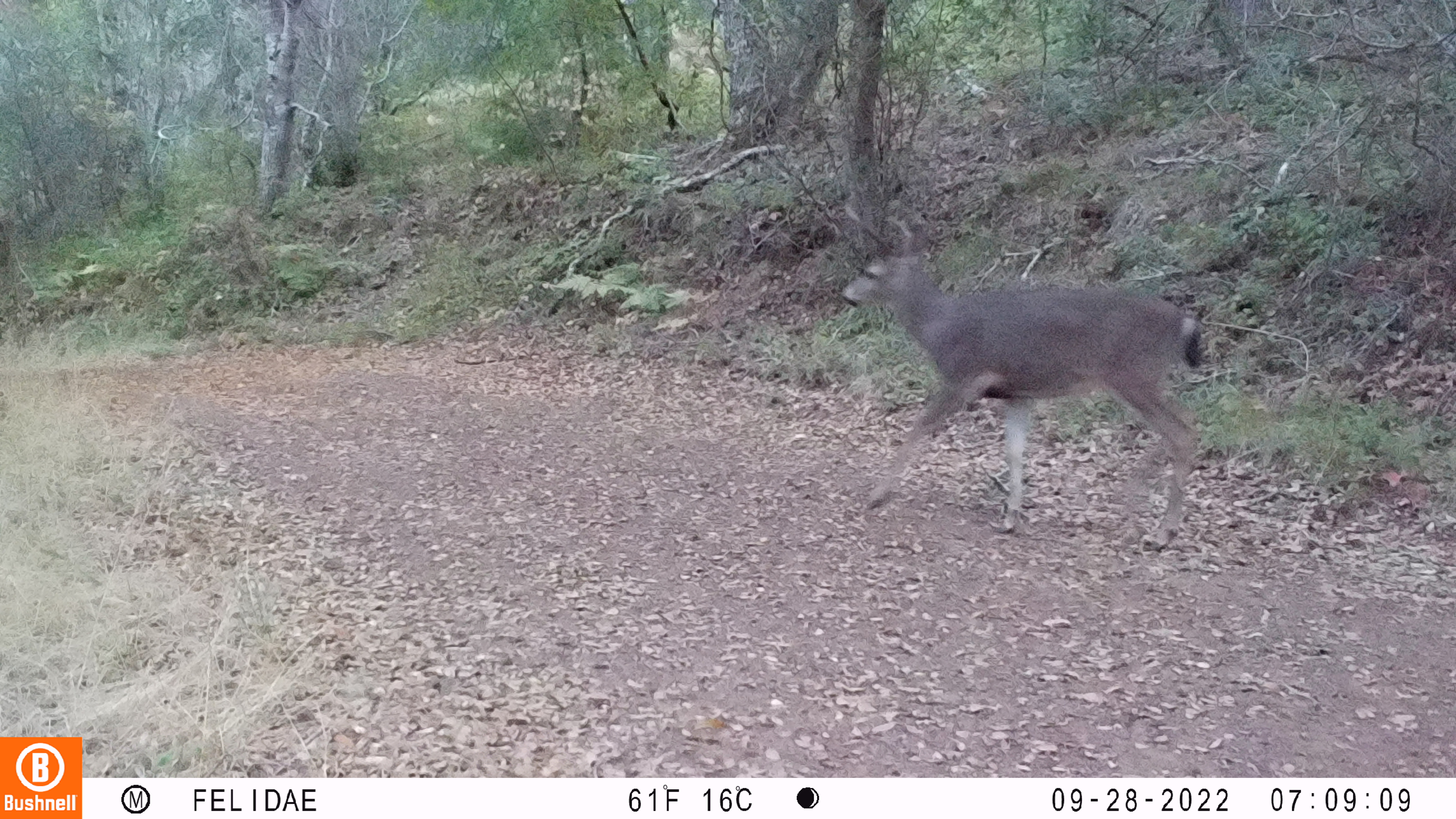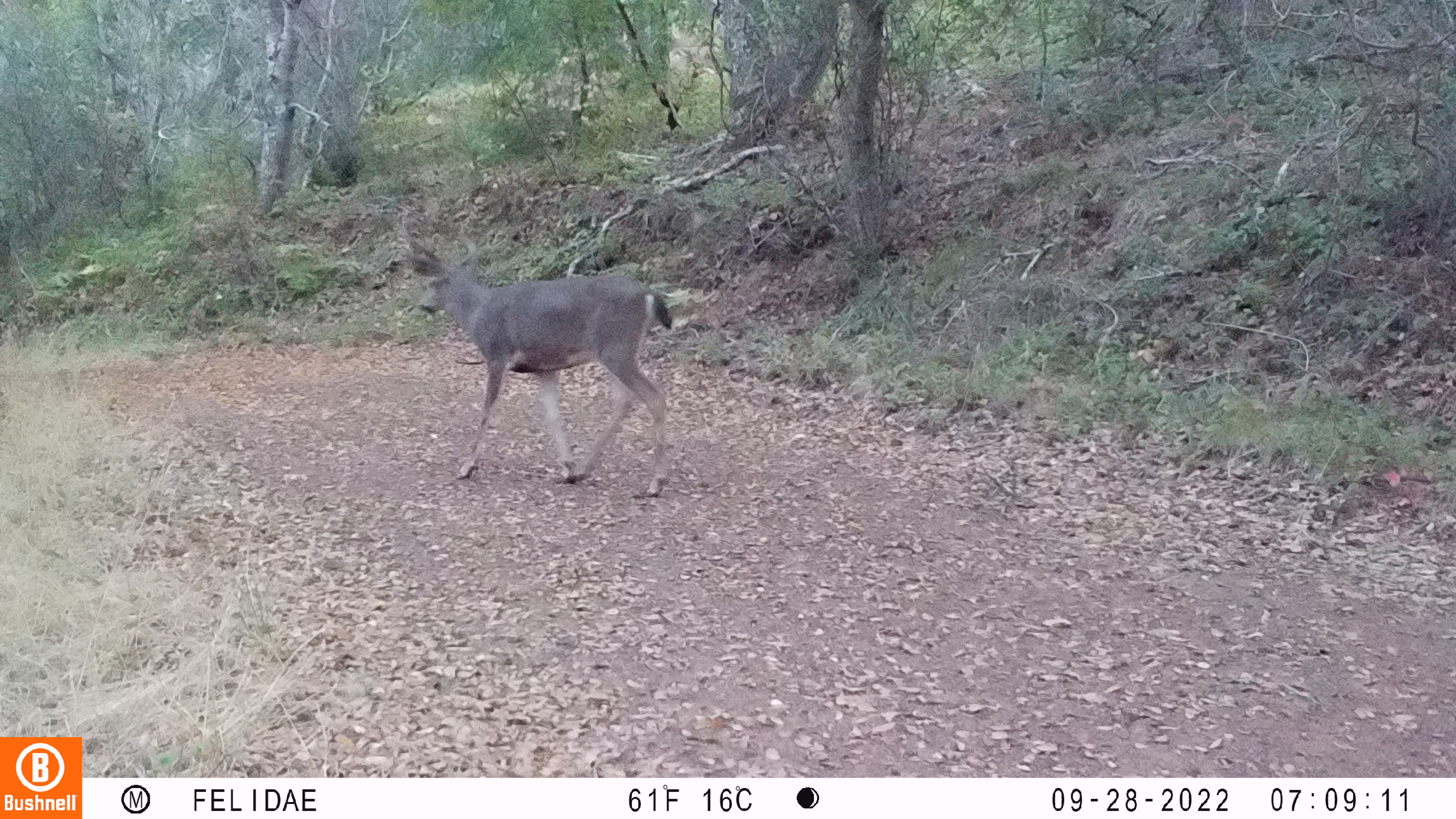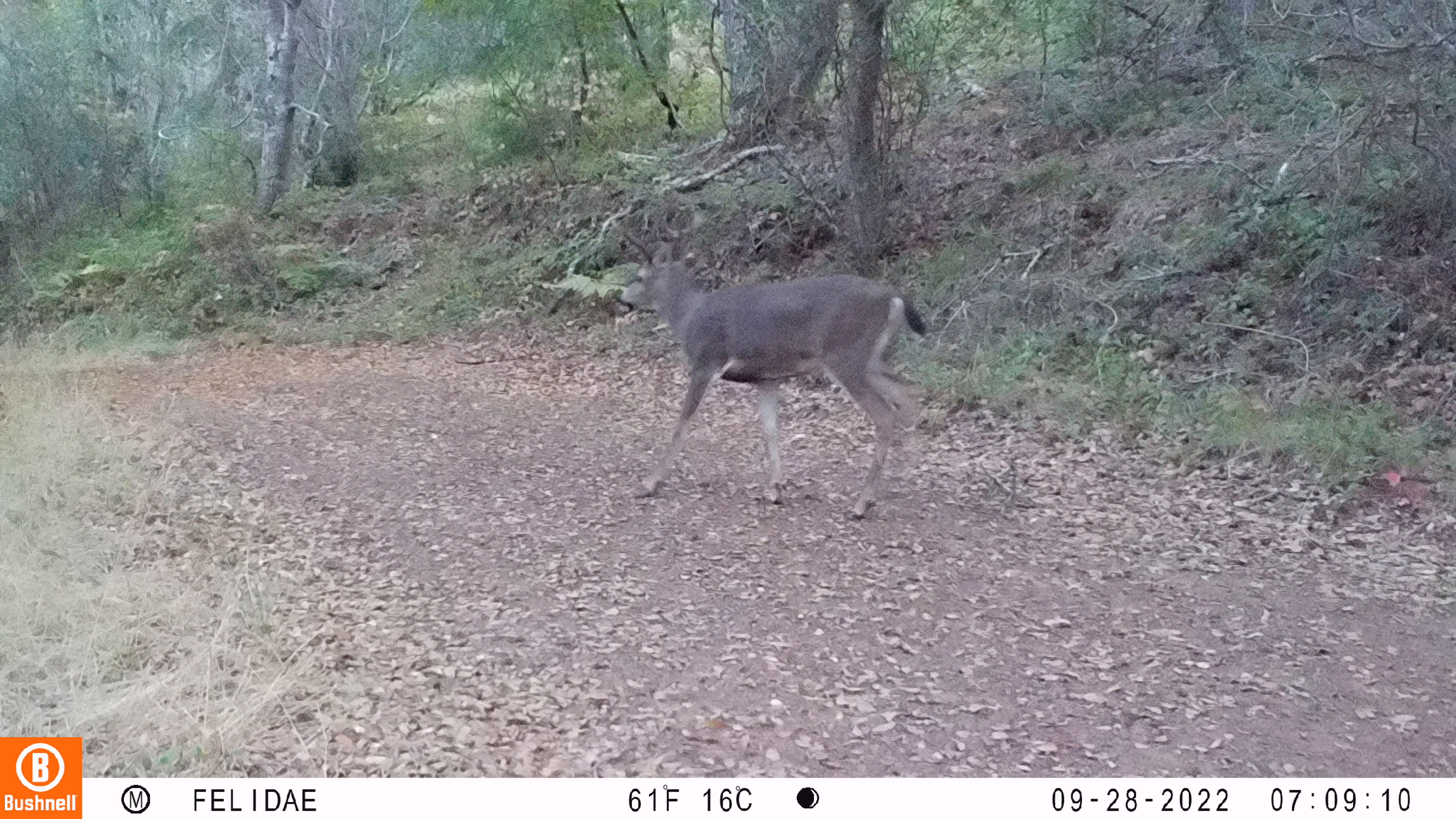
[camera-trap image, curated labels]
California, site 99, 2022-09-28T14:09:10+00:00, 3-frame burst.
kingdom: Animalia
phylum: Chordata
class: Mammalia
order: Artiodactyla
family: Cervidae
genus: Odocoileus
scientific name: Odocoileus hemionus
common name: mule deer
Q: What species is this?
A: Mule deer (Odocoileus hemionus).